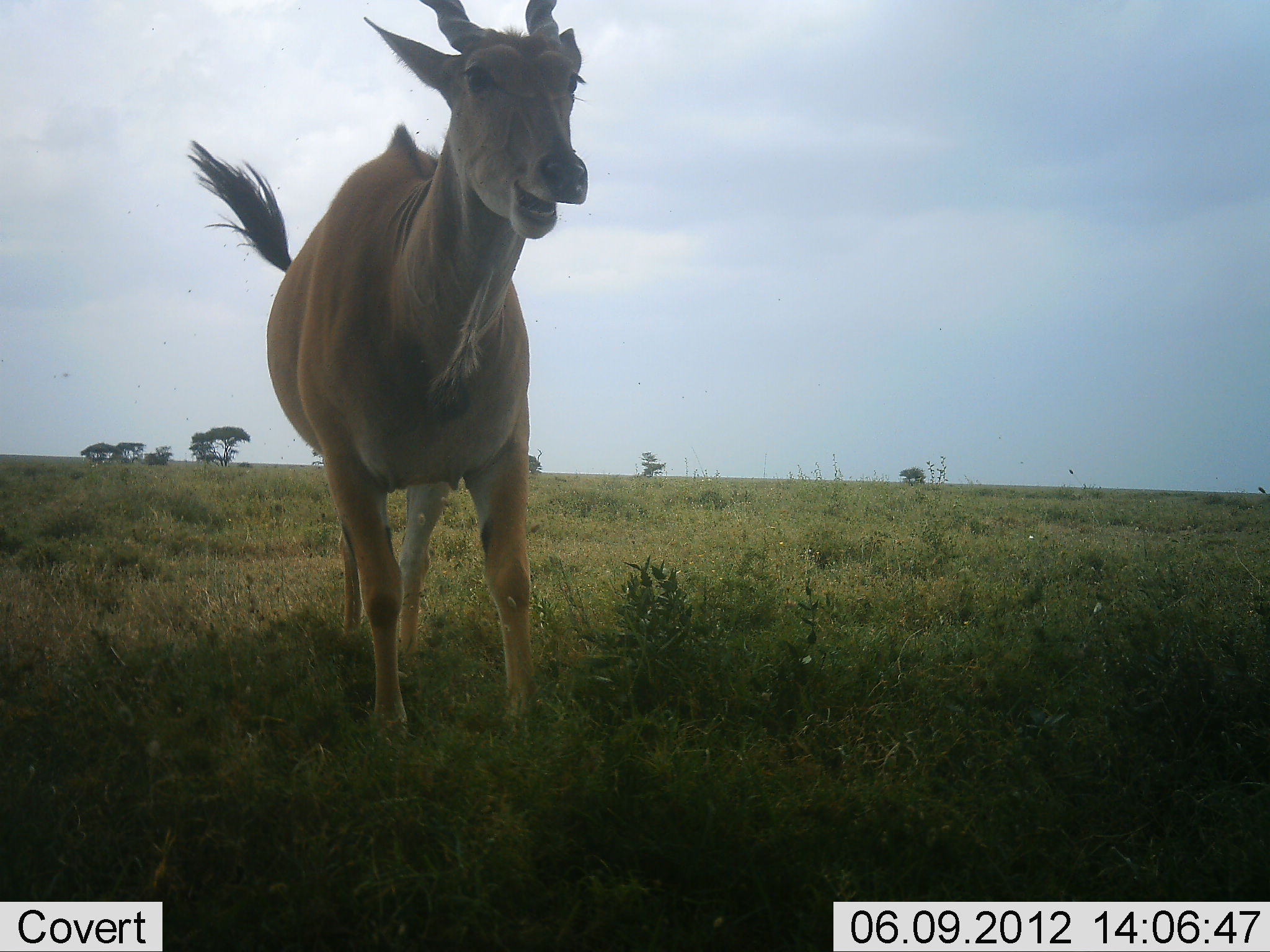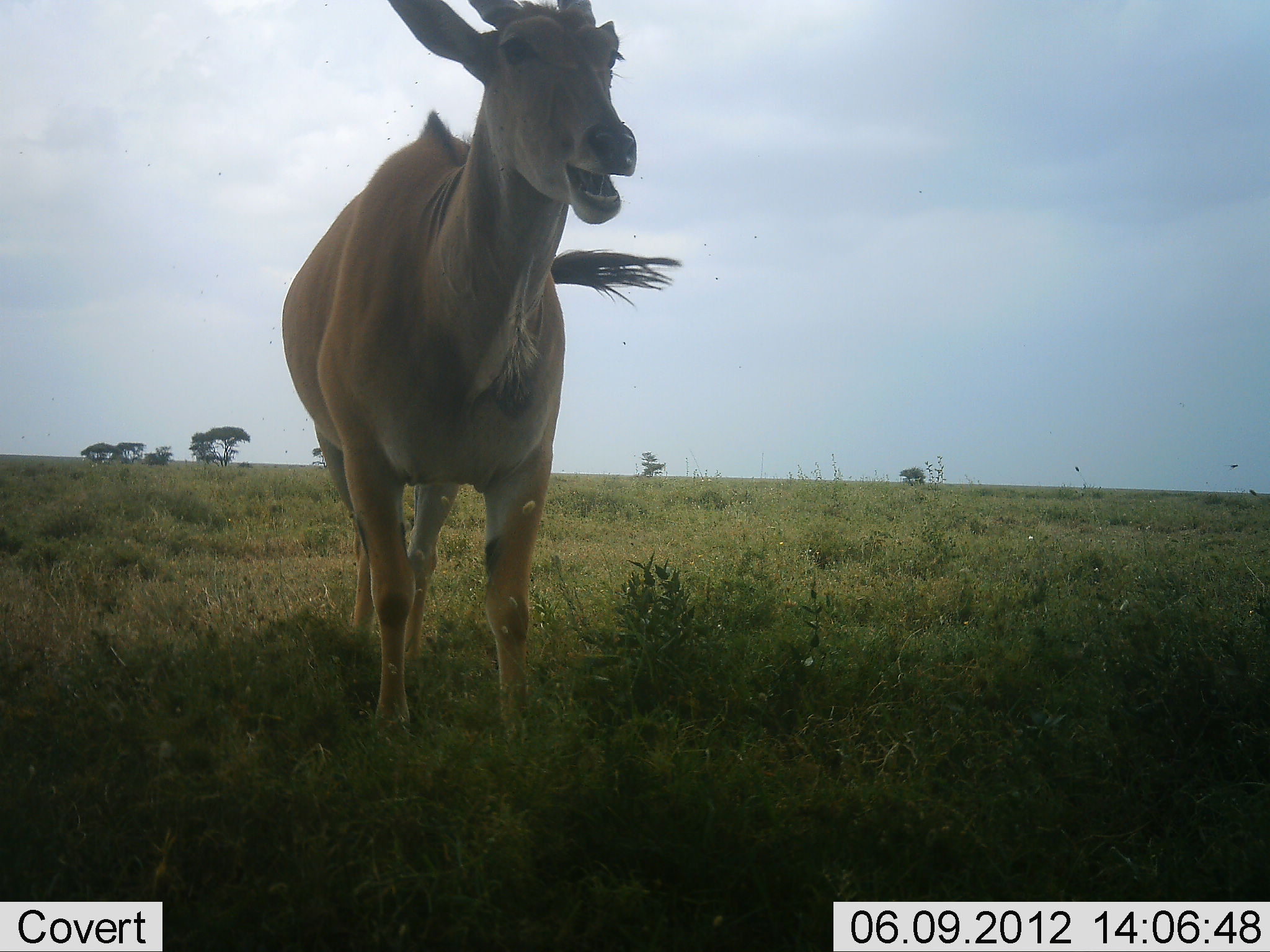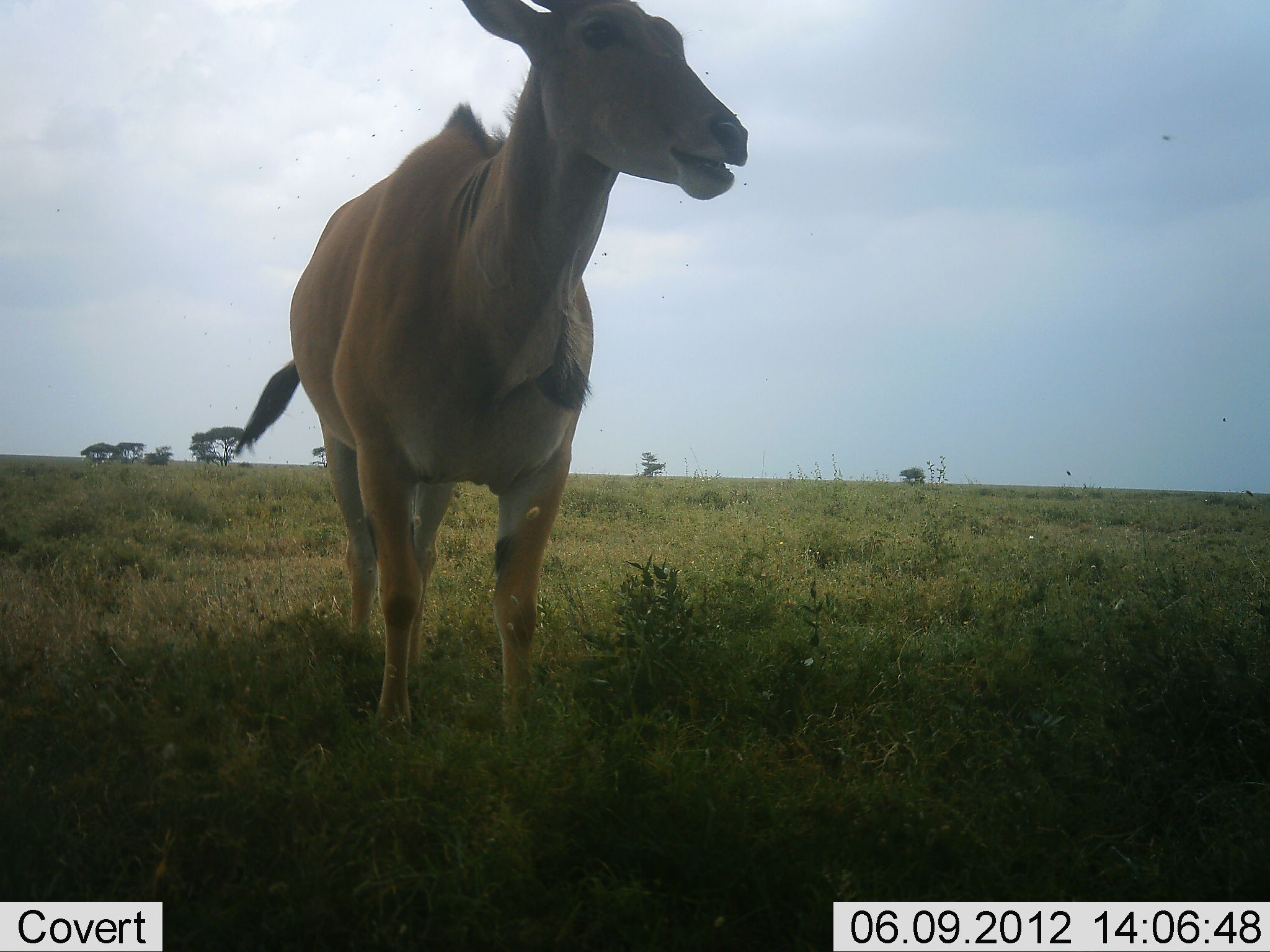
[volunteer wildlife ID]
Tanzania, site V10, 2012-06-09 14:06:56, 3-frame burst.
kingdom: Animalia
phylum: Chordata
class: Mammalia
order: Artiodactyla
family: Bovidae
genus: Tragelaphus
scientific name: Tragelaphus oryx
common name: eland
Eland (Tragelaphus oryx), count 1. Behavior (volunteer vote fractions): standing 70%, resting 0%, moving 20%, interacting 0%. Young present (vote fraction): 0%. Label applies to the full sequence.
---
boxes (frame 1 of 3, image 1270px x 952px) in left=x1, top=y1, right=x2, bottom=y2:
animal: left=186, top=0, right=589, bottom=767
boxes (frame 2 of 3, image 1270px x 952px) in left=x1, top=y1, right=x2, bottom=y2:
animal: left=281, top=0, right=683, bottom=752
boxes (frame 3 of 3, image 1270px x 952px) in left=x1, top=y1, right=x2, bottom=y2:
animal: left=235, top=0, right=750, bottom=750